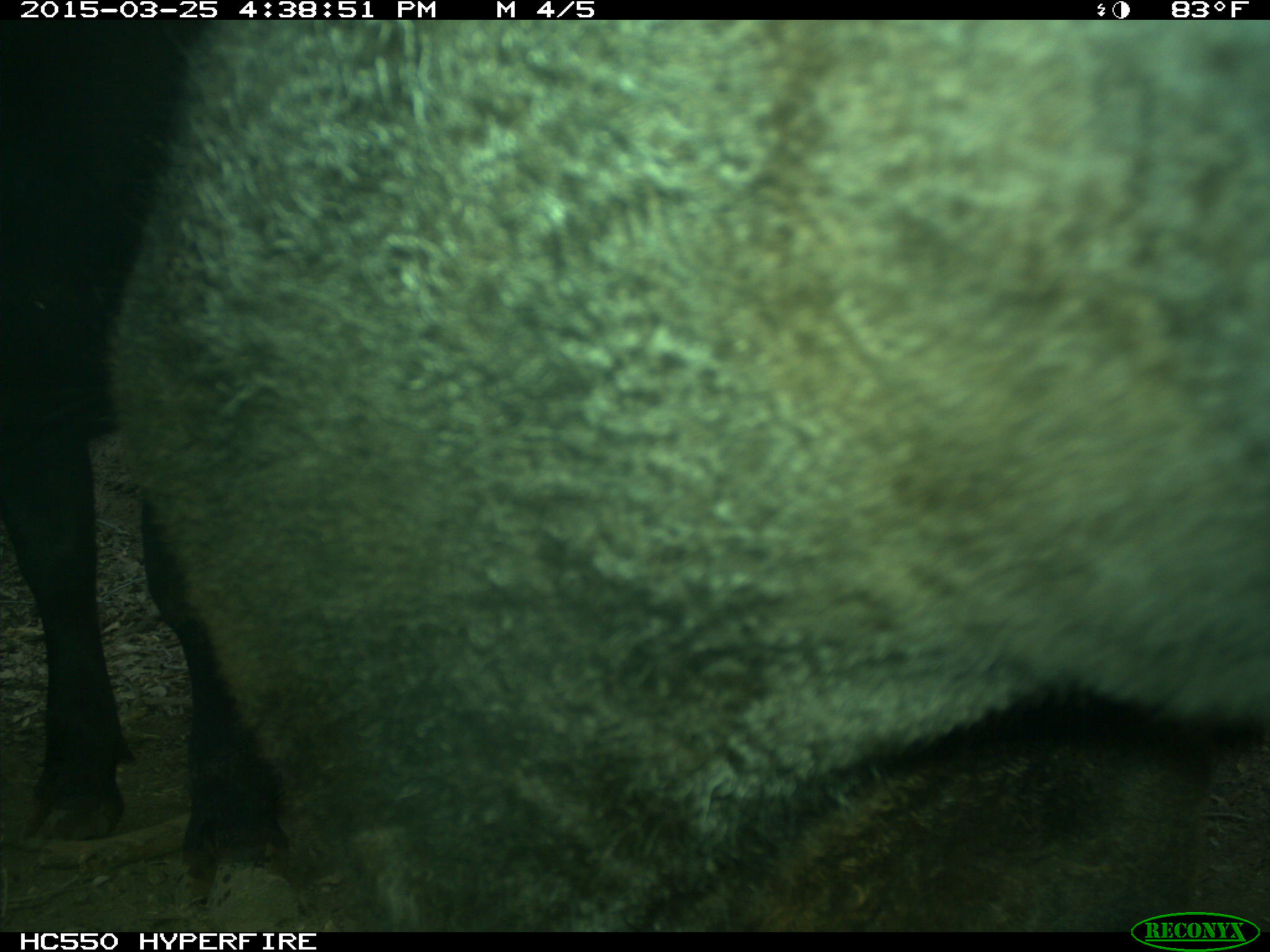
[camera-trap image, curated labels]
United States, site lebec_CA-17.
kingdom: Animalia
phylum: Chordata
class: Mammalia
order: Artiodactyla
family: Bovidae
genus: Bos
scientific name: Bos taurus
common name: domestic cow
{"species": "Bos taurus (domestic cow)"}